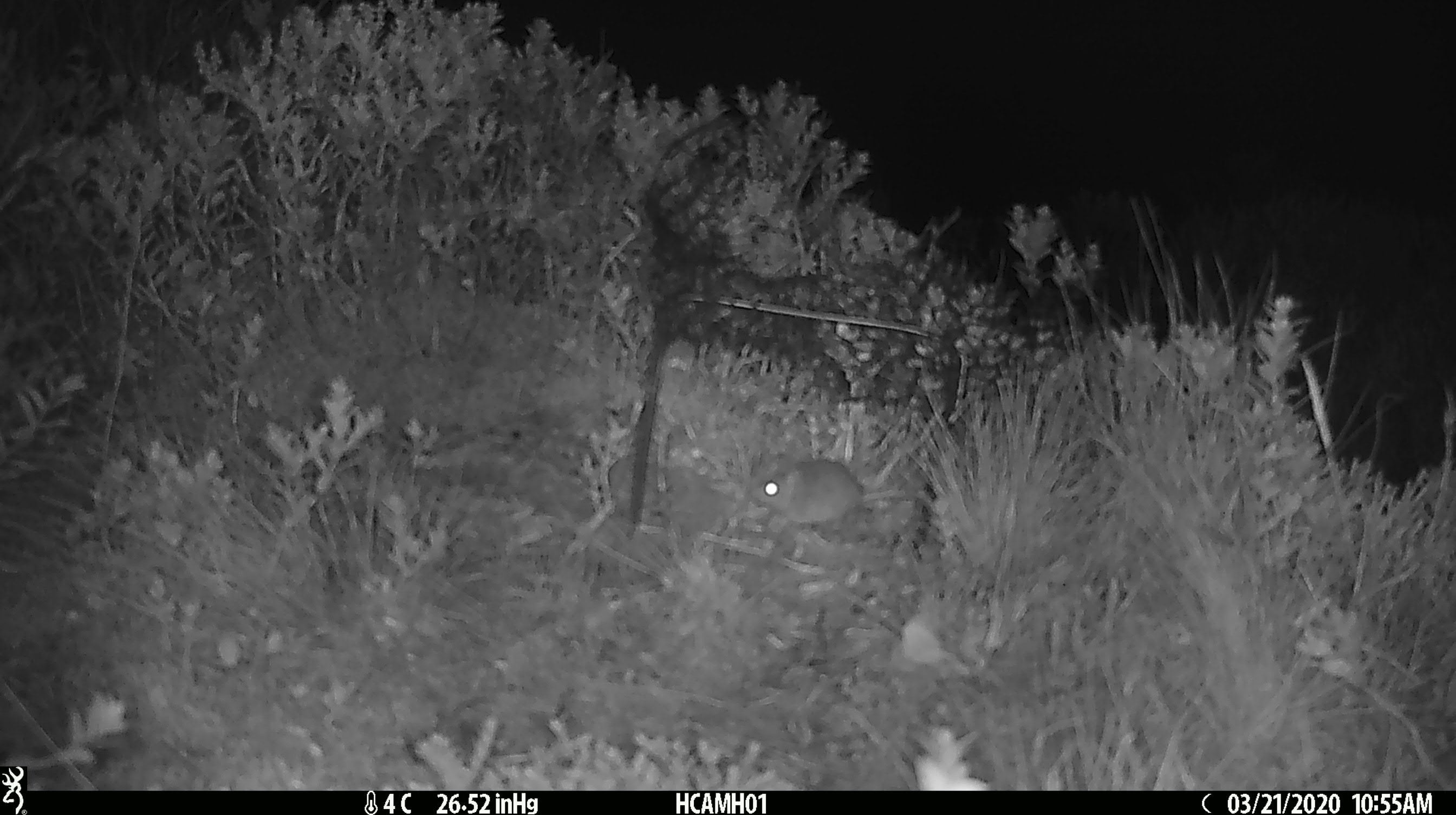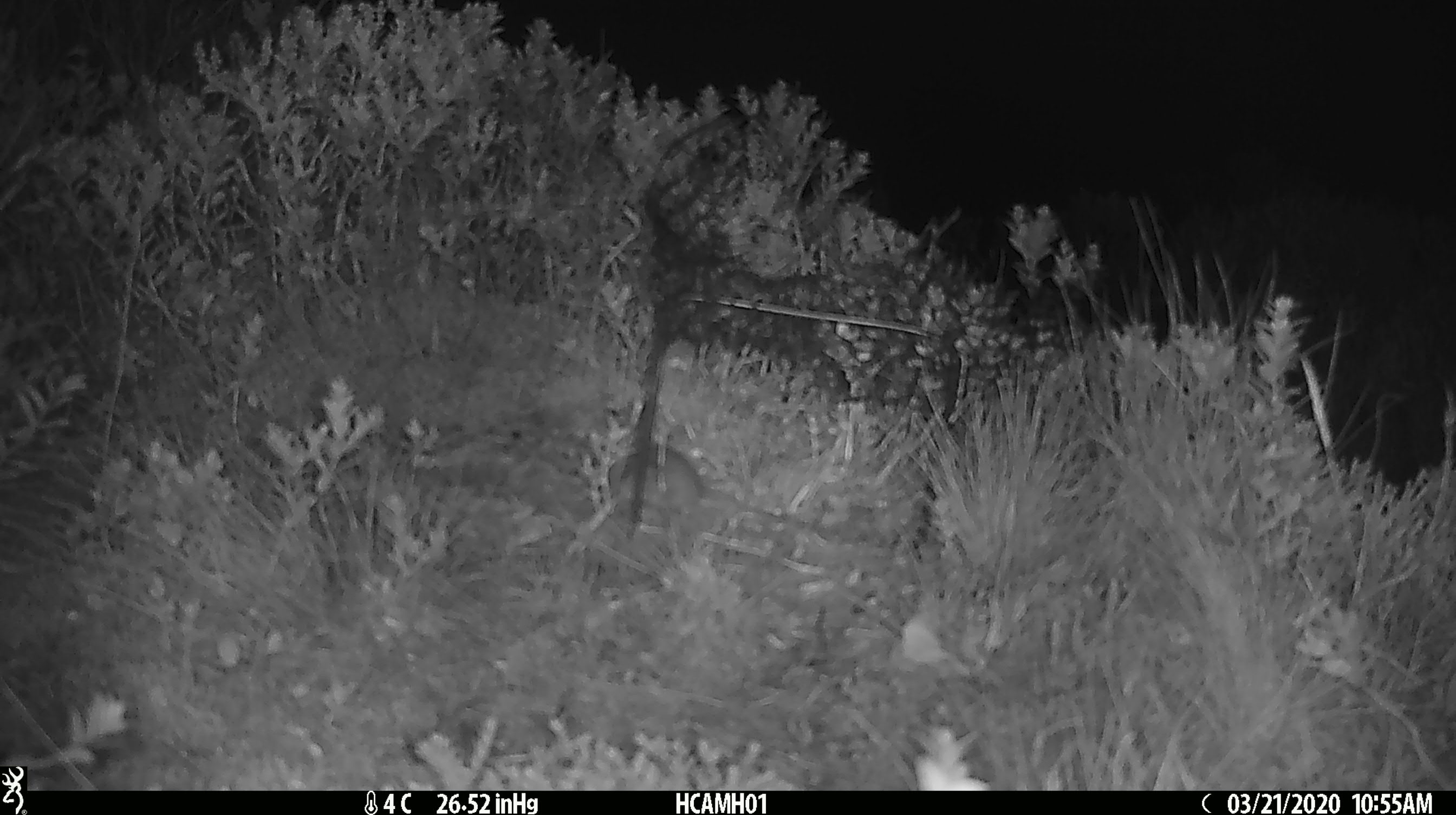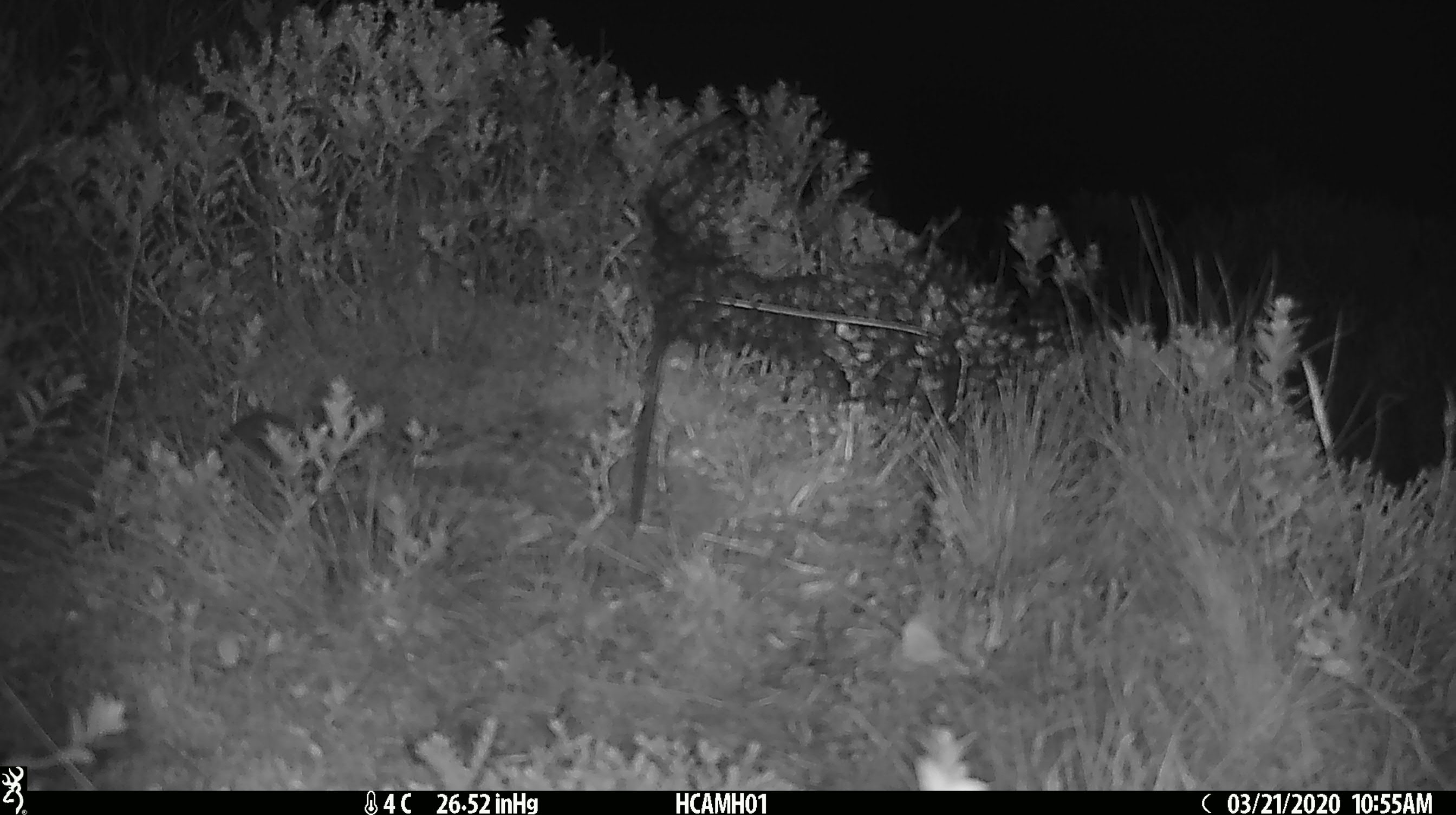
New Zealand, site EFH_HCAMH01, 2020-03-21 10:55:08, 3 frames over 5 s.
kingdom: Animalia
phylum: Chordata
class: Mammalia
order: Rodentia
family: Muridae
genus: Mus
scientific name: Mus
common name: mouse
Mouse (Mus).